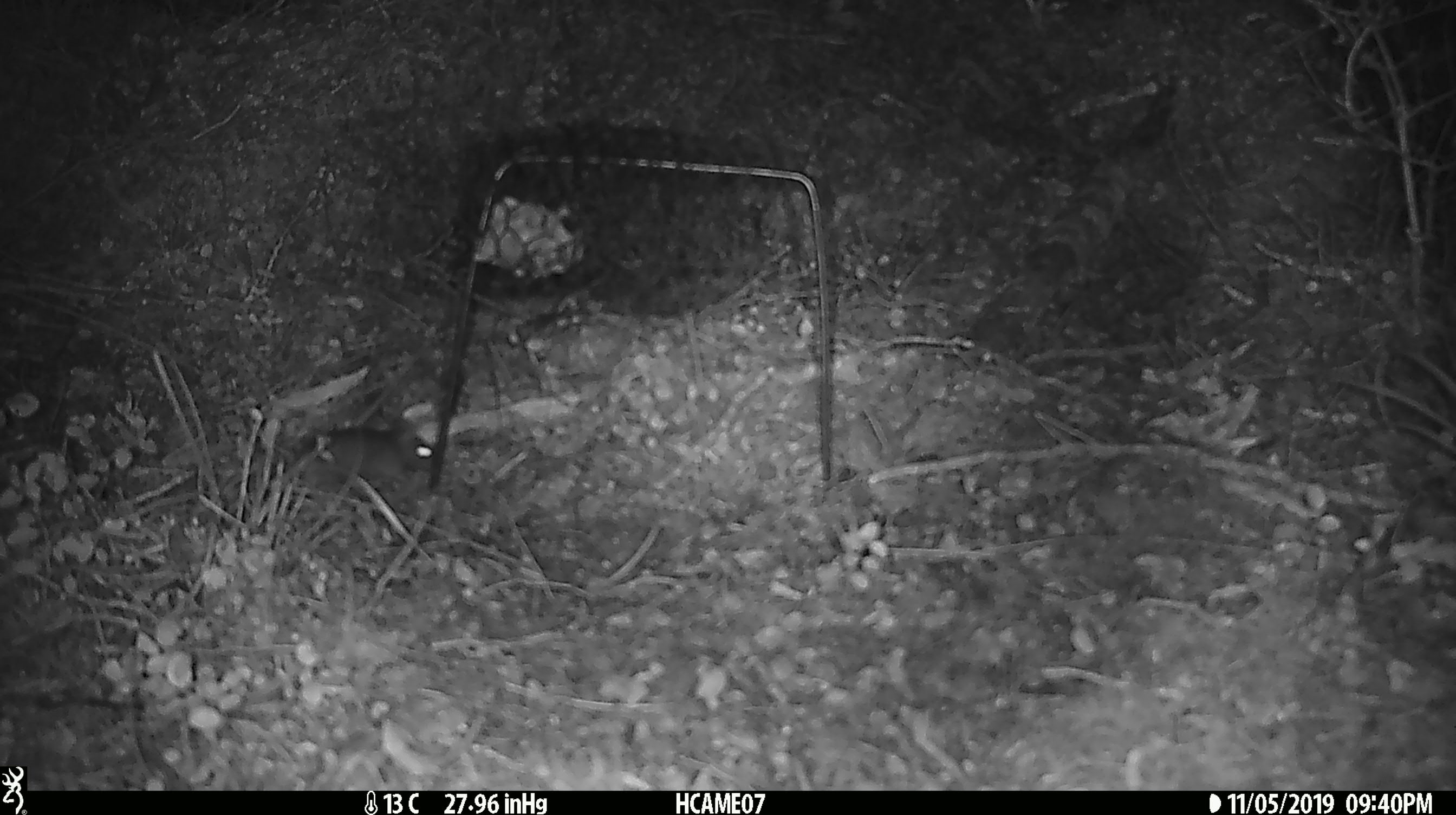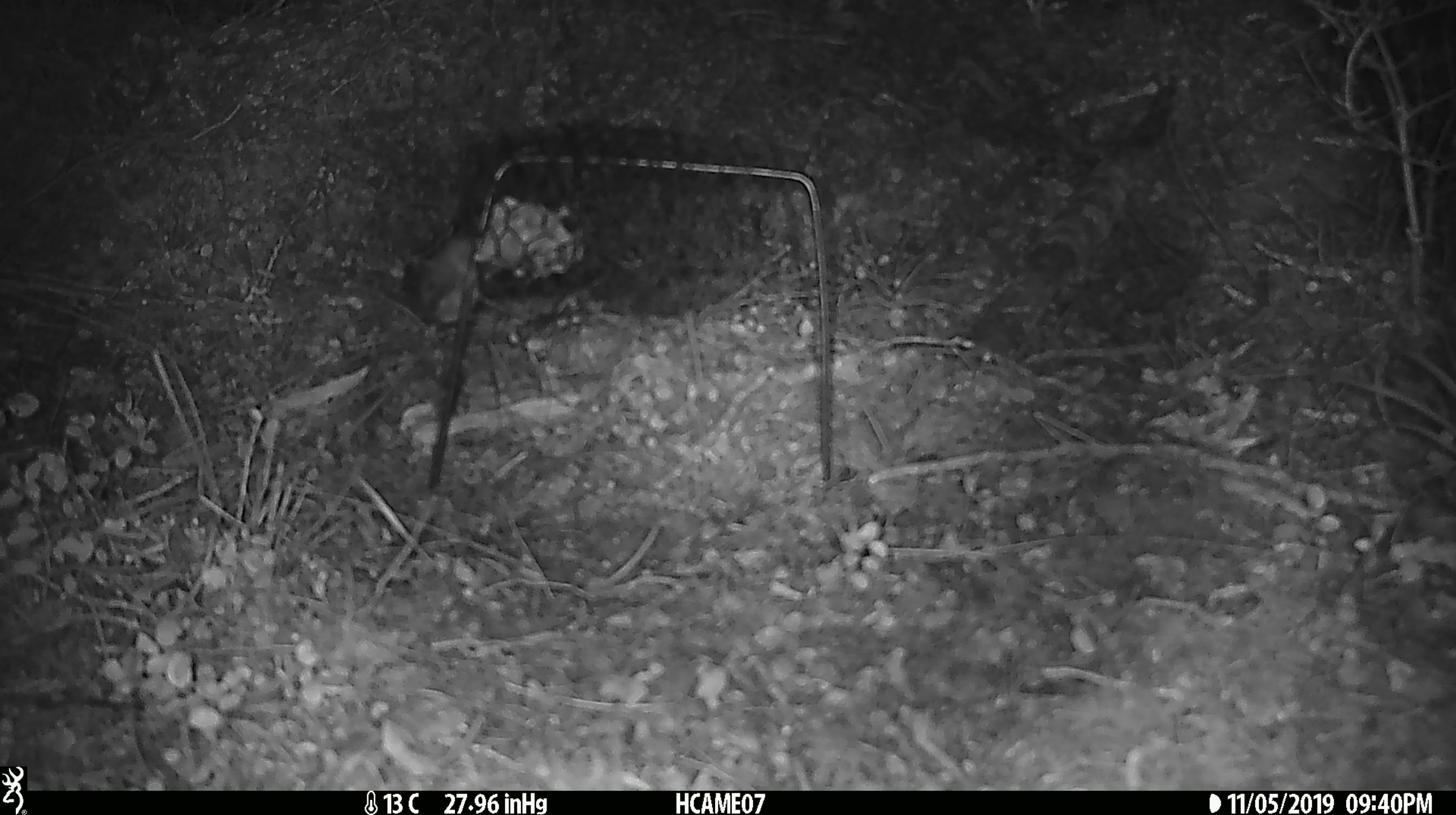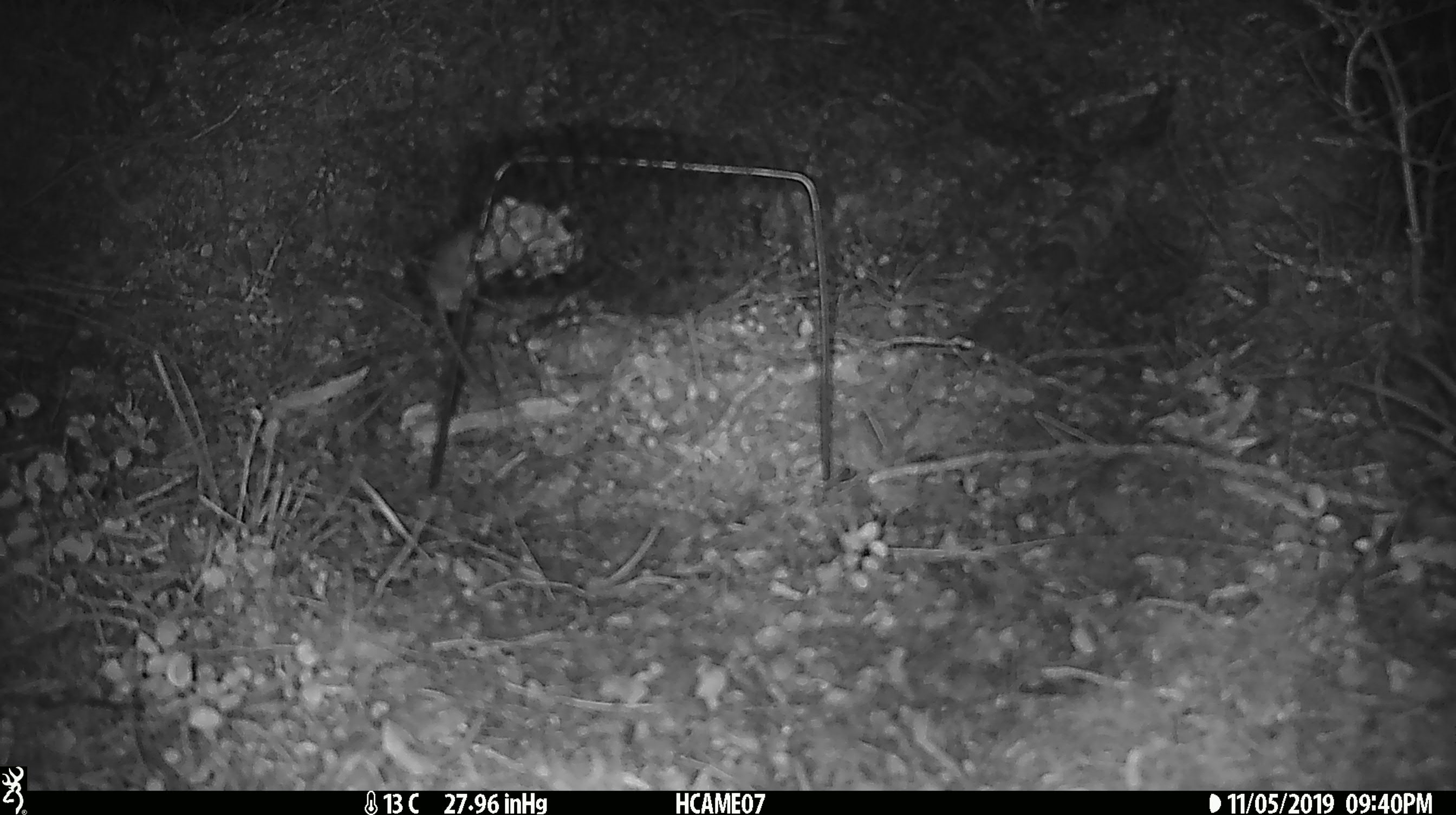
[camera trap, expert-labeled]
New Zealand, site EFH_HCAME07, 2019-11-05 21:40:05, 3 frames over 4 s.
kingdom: Animalia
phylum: Chordata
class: Mammalia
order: Rodentia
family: Muridae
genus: Mus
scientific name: Mus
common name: mouse